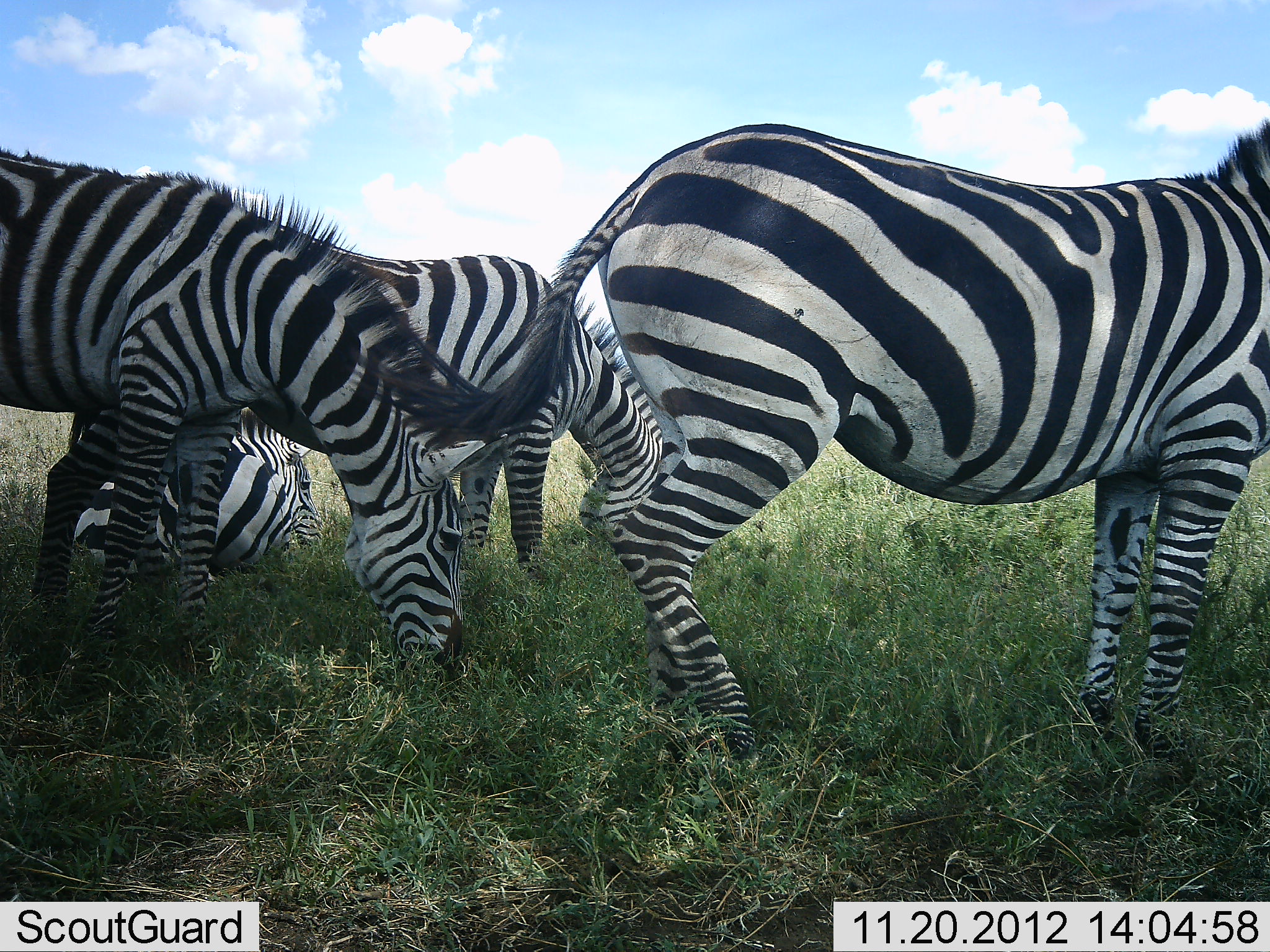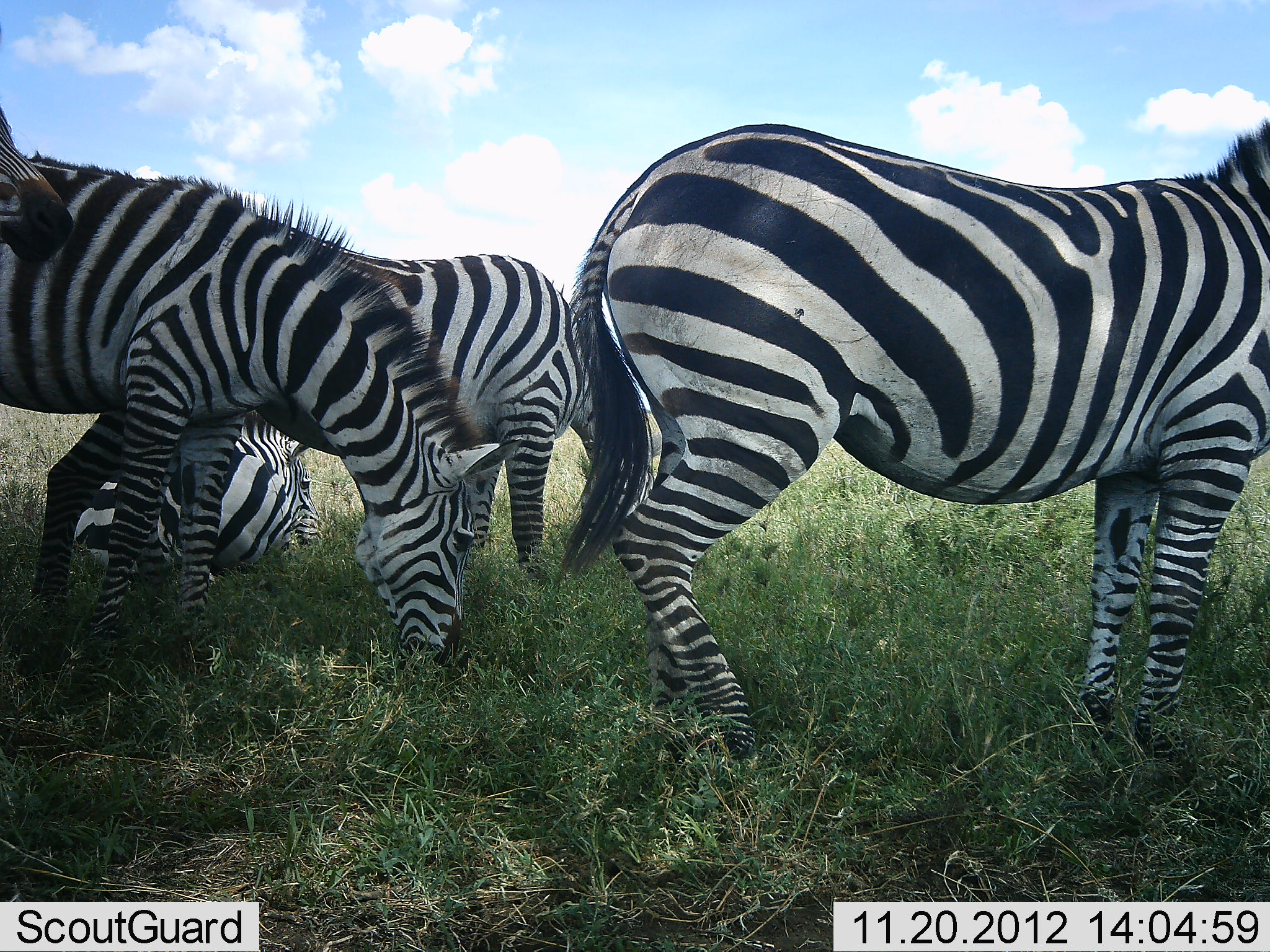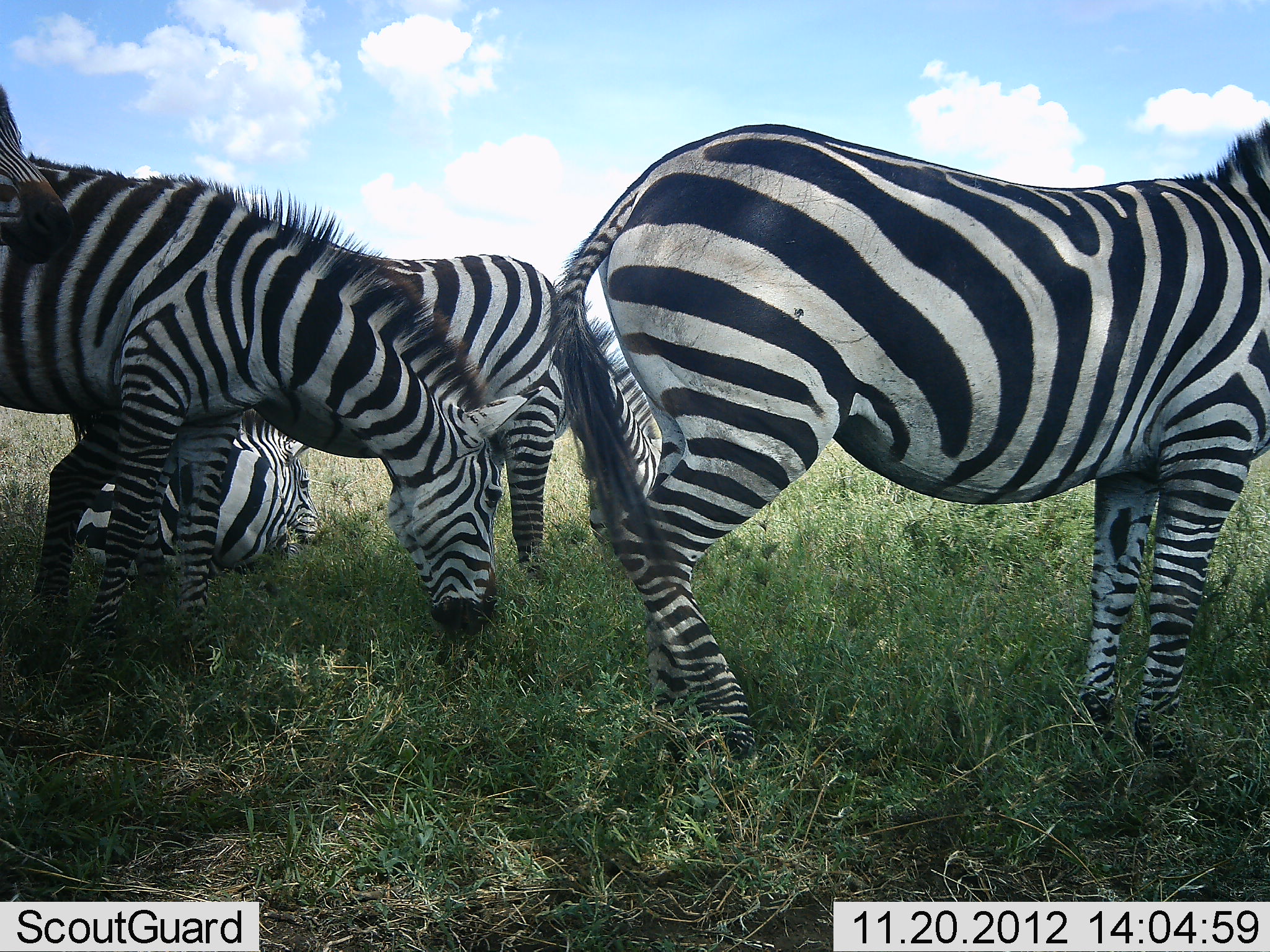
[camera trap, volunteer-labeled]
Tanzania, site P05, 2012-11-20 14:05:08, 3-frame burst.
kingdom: Animalia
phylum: Chordata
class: Mammalia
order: Perissodactyla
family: Equidae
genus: Equus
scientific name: Equus quagga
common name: plains zebra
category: zebra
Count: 5.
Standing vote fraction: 100%.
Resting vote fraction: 90%.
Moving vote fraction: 10%.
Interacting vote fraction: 0%.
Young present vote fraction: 0%.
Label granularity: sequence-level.